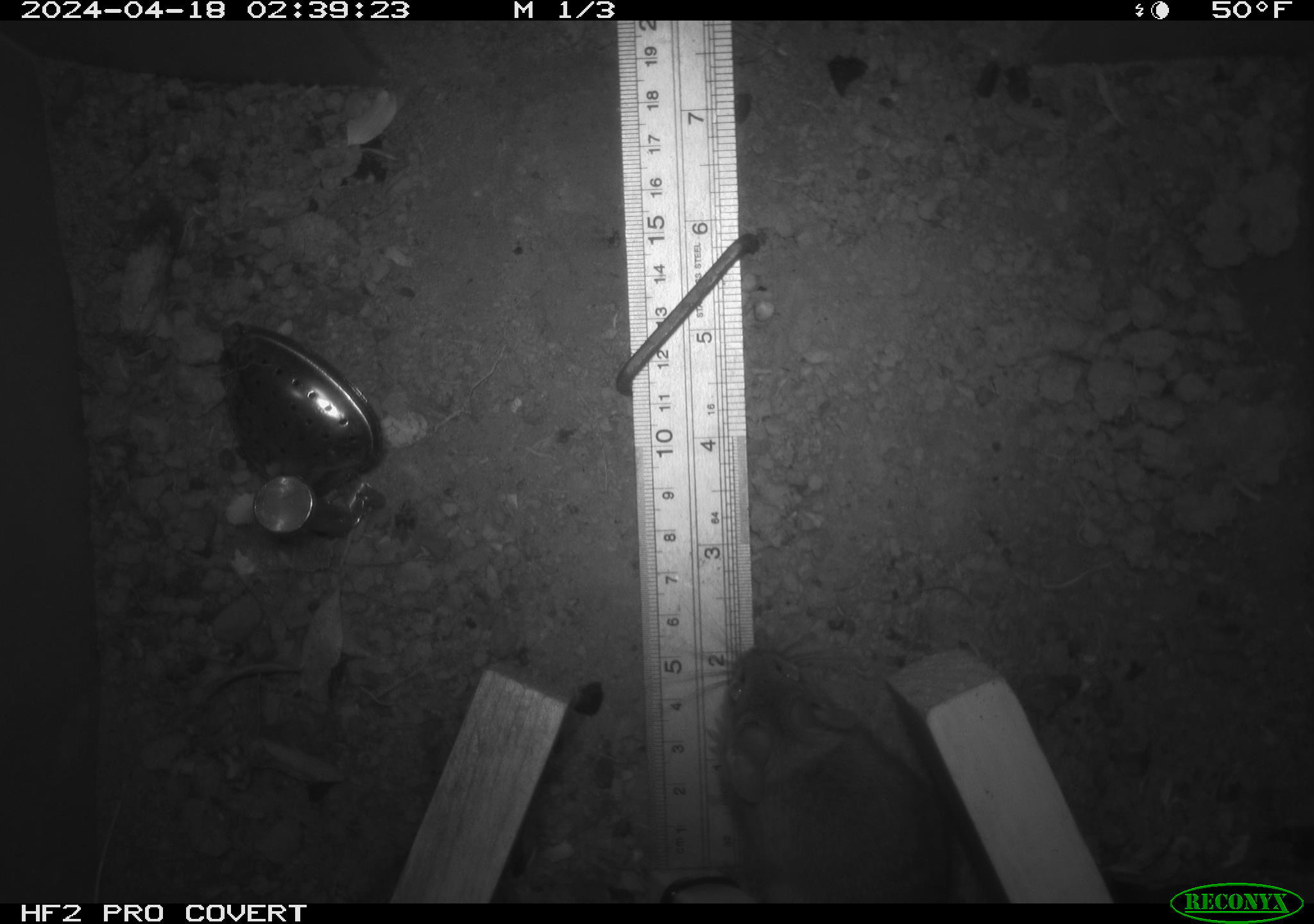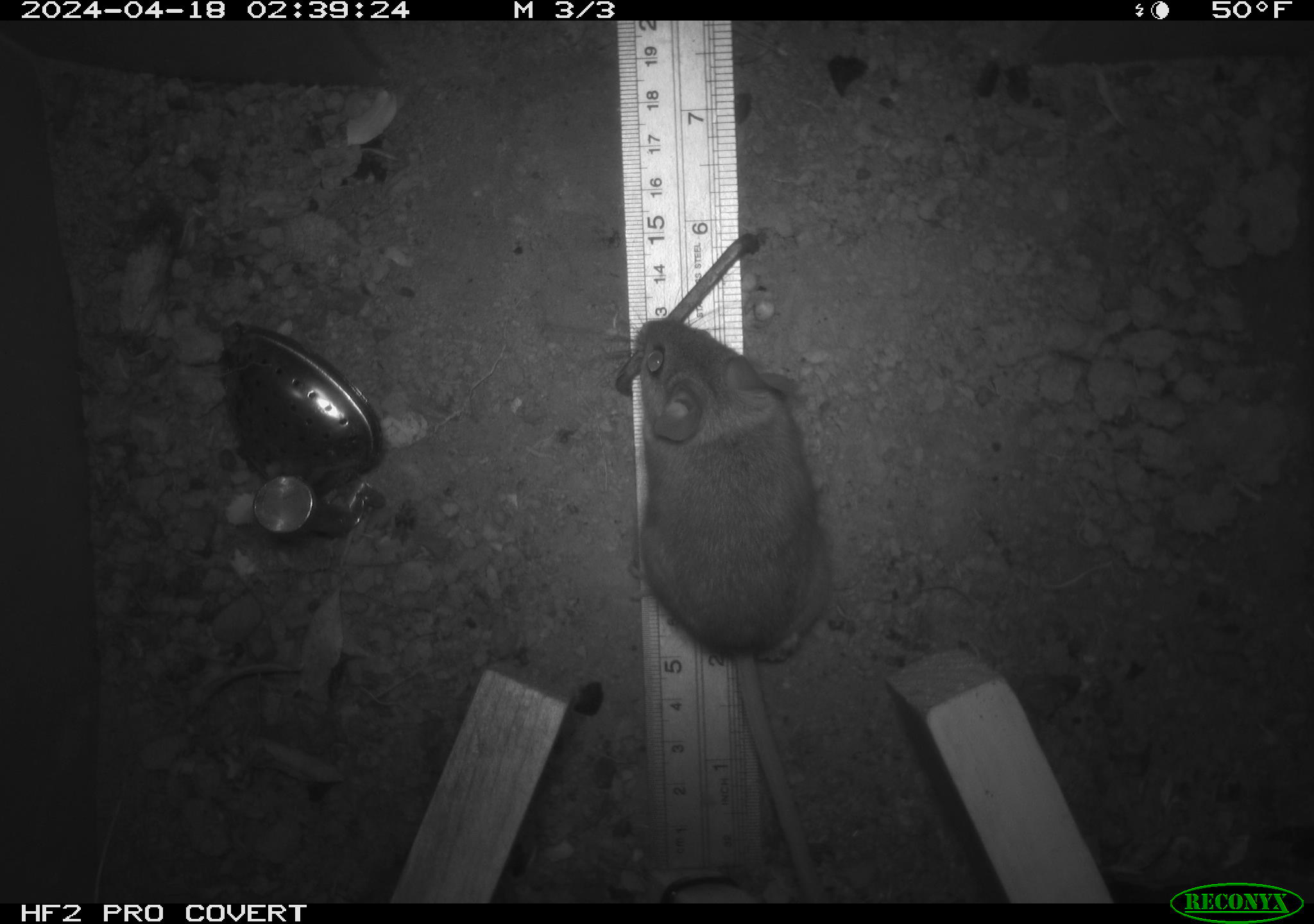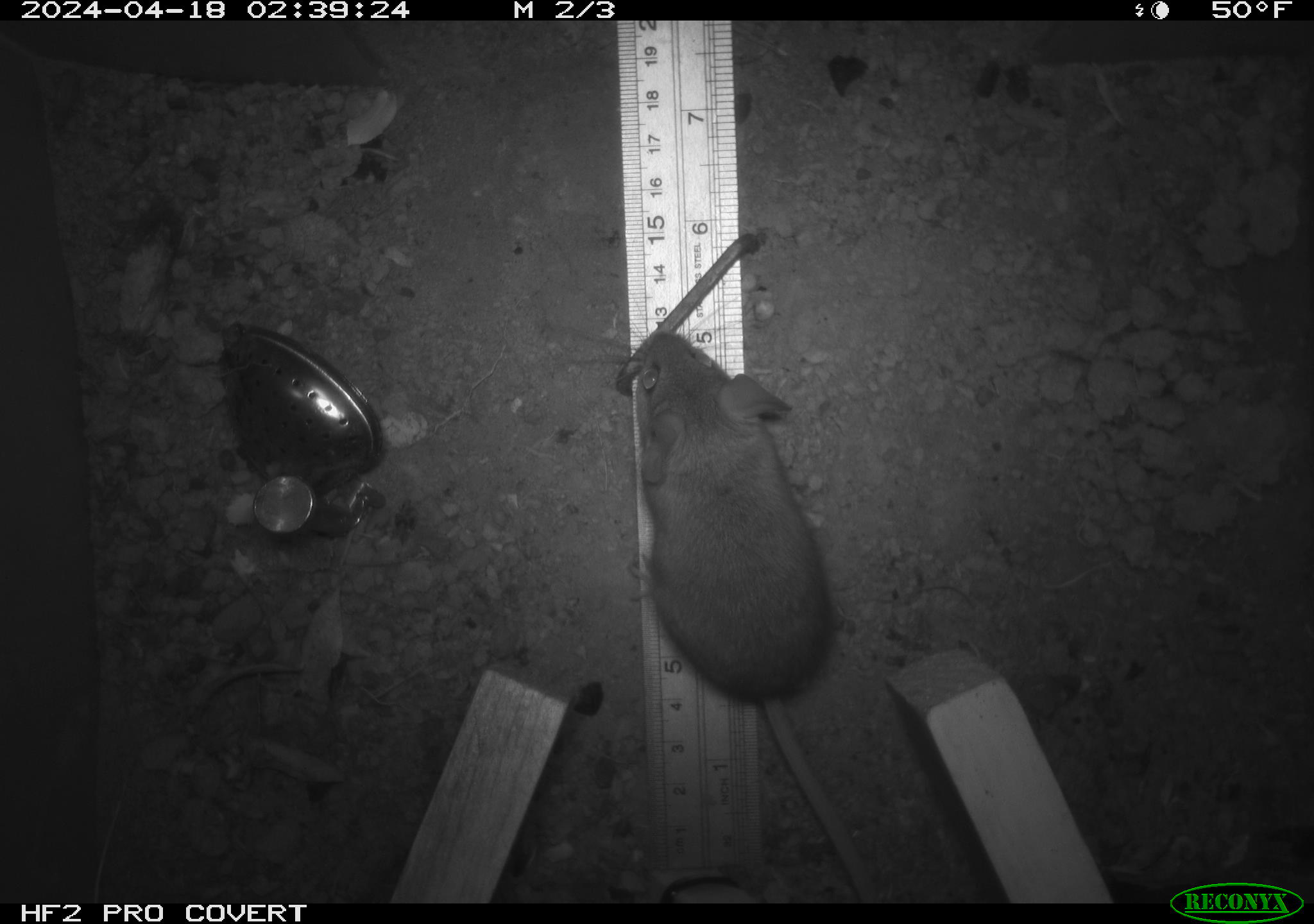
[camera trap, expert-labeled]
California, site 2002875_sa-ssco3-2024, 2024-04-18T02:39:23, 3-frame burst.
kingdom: Animalia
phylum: Chordata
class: Mammalia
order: Rodentia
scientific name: Rodentia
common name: mouse species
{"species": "mouse species (Rodentia)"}